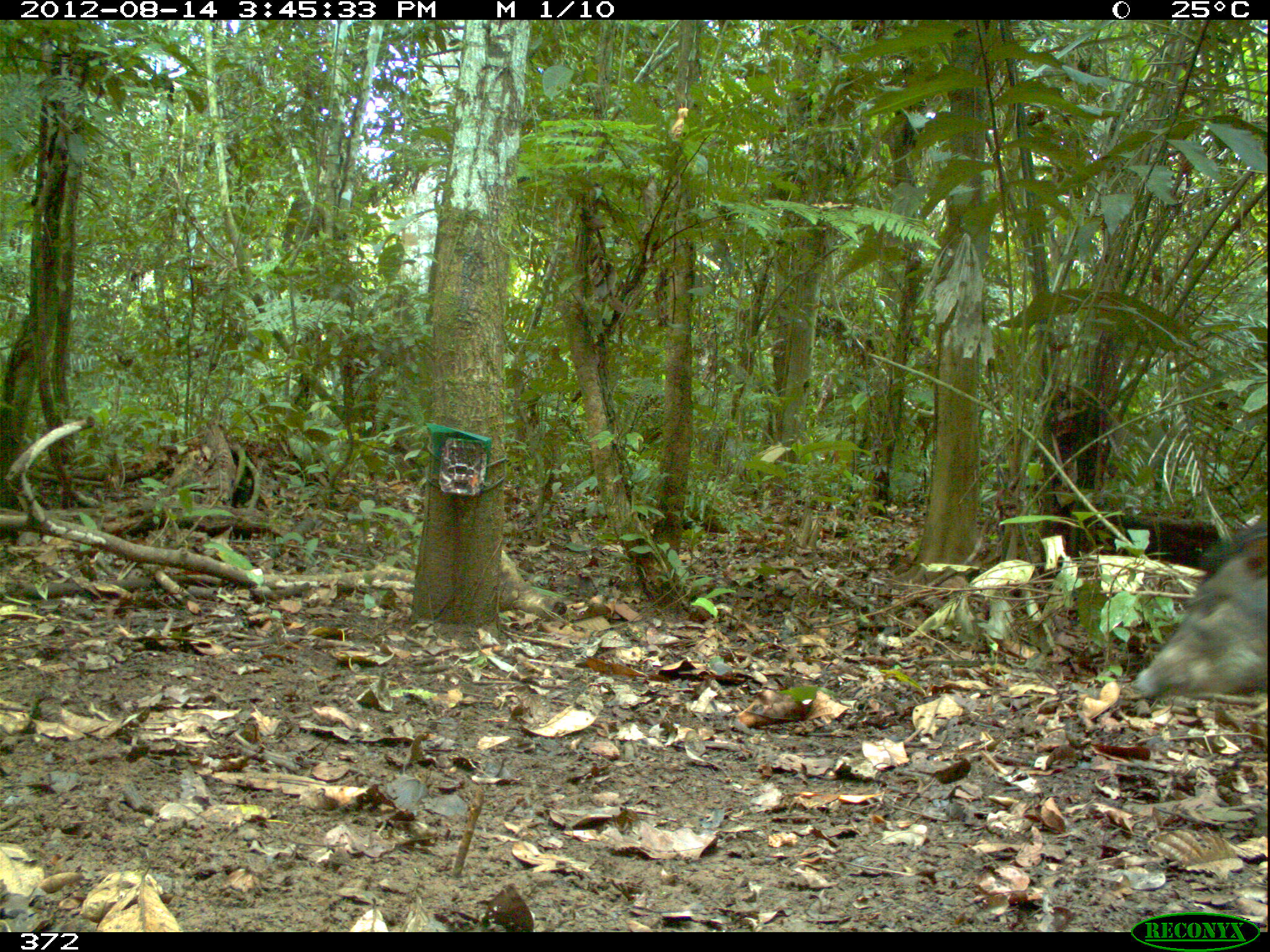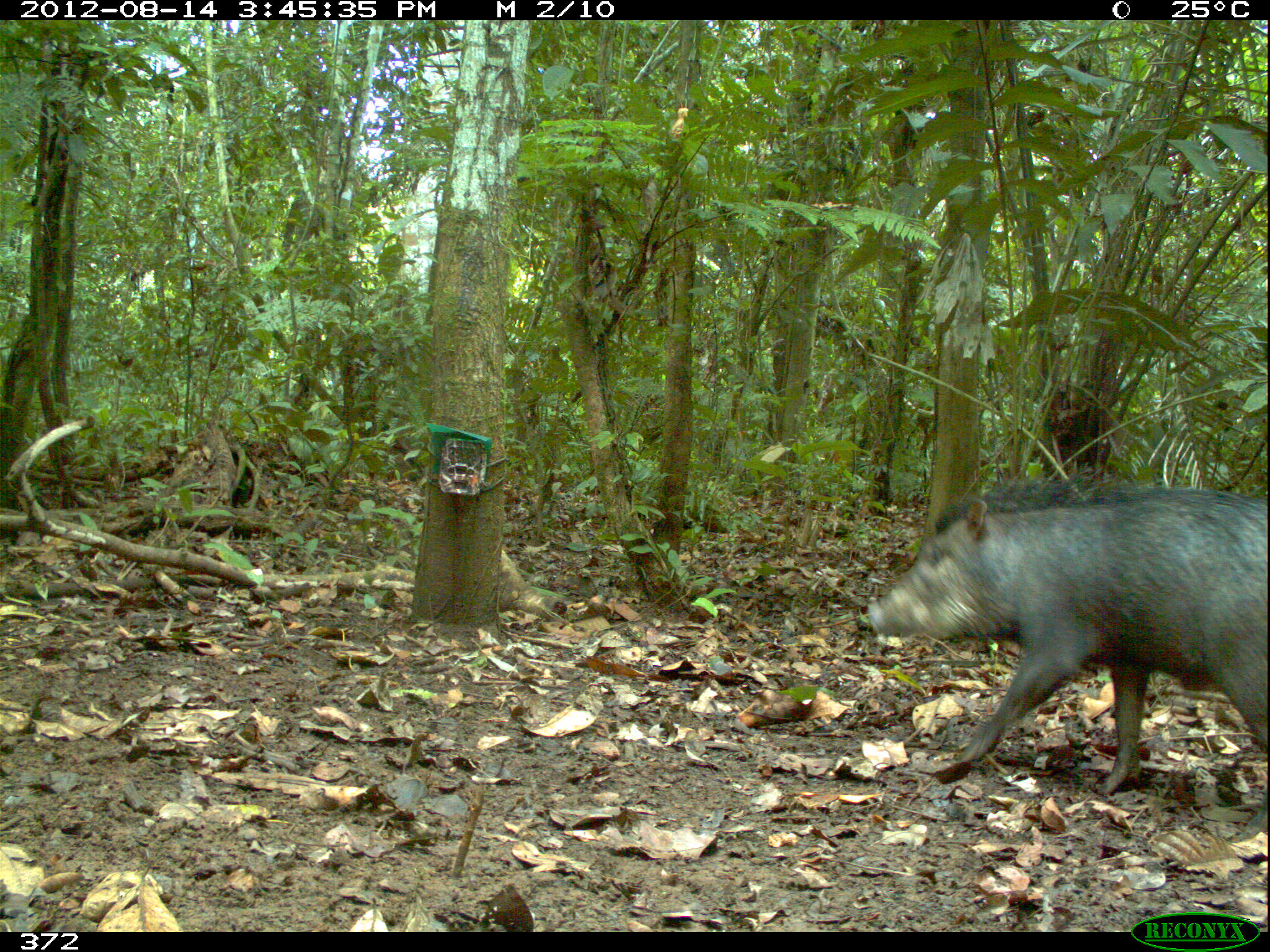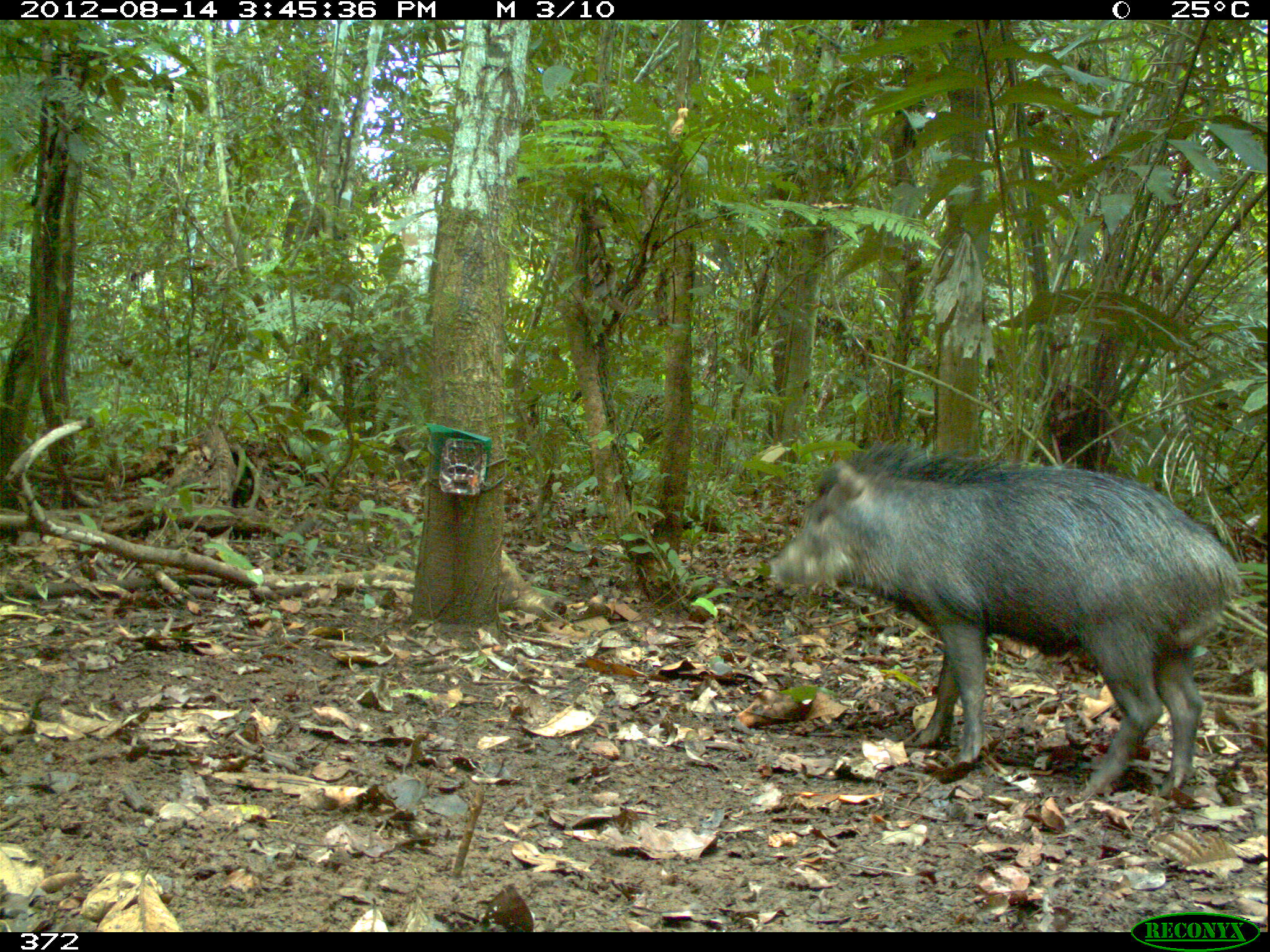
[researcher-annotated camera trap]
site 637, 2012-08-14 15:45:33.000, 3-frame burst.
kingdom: Animalia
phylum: Chordata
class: Mammalia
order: Artiodactyla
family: Tayassuidae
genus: Tayassu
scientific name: Tayassu pecari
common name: white-lipped peccary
Tayassu pecari (white-lipped peccary).